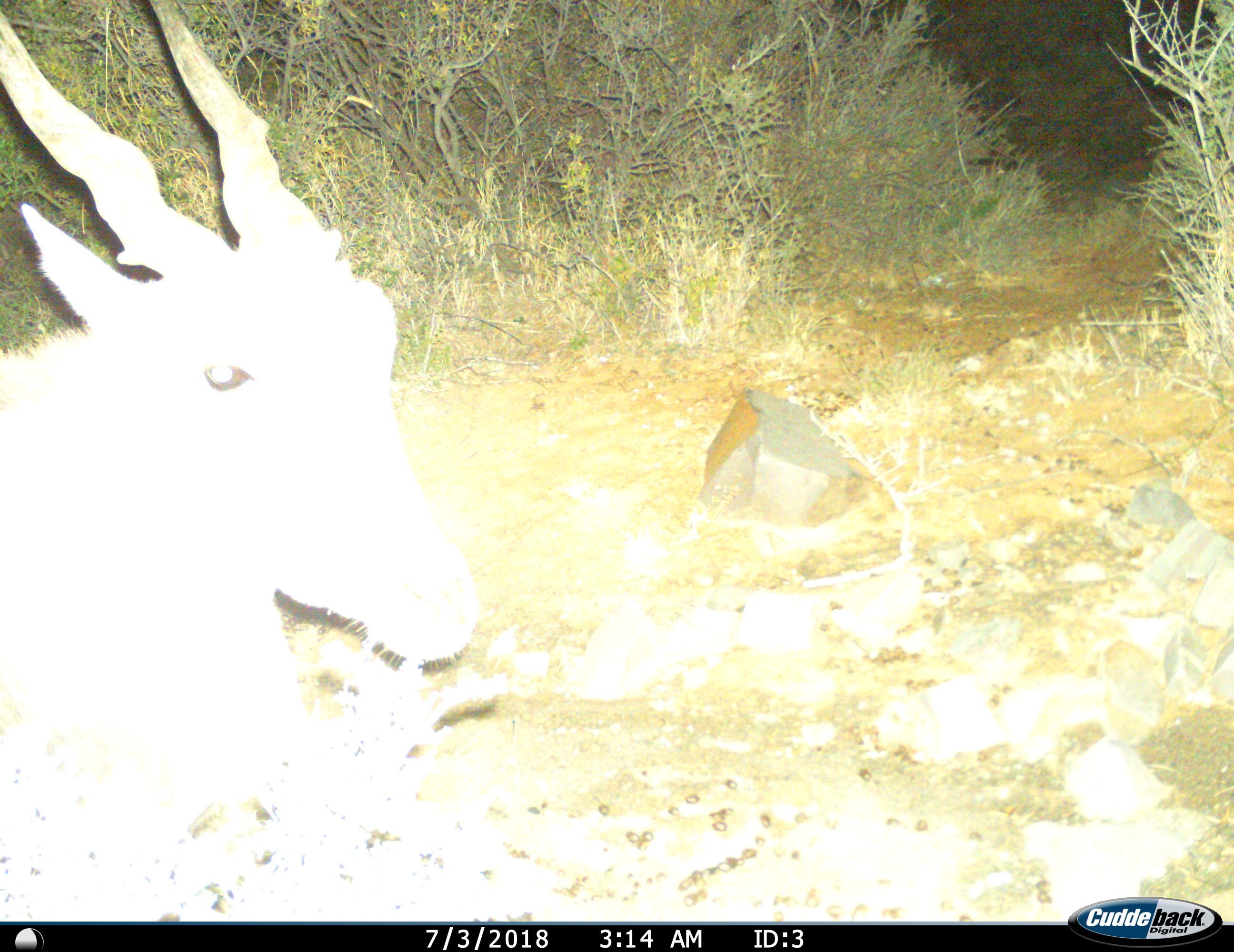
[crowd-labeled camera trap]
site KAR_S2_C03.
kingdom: Animalia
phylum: Chordata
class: Mammalia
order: Artiodactyla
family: Bovidae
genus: Tragelaphus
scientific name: Tragelaphus oryx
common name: eland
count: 1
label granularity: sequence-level